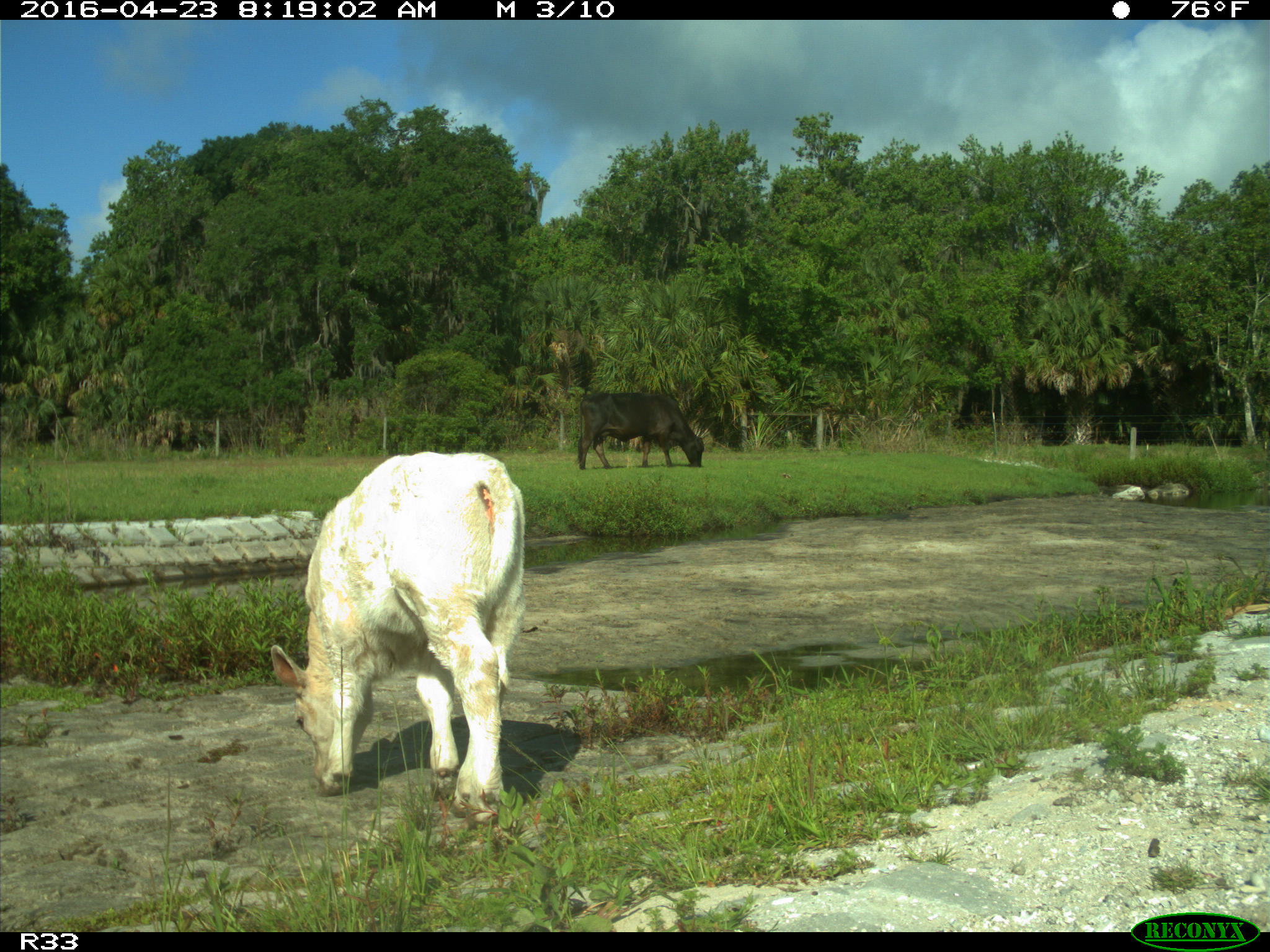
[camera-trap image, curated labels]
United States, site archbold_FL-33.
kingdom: Animalia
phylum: Chordata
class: Mammalia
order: Artiodactyla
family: Bovidae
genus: Bos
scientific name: Bos taurus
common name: domestic cow